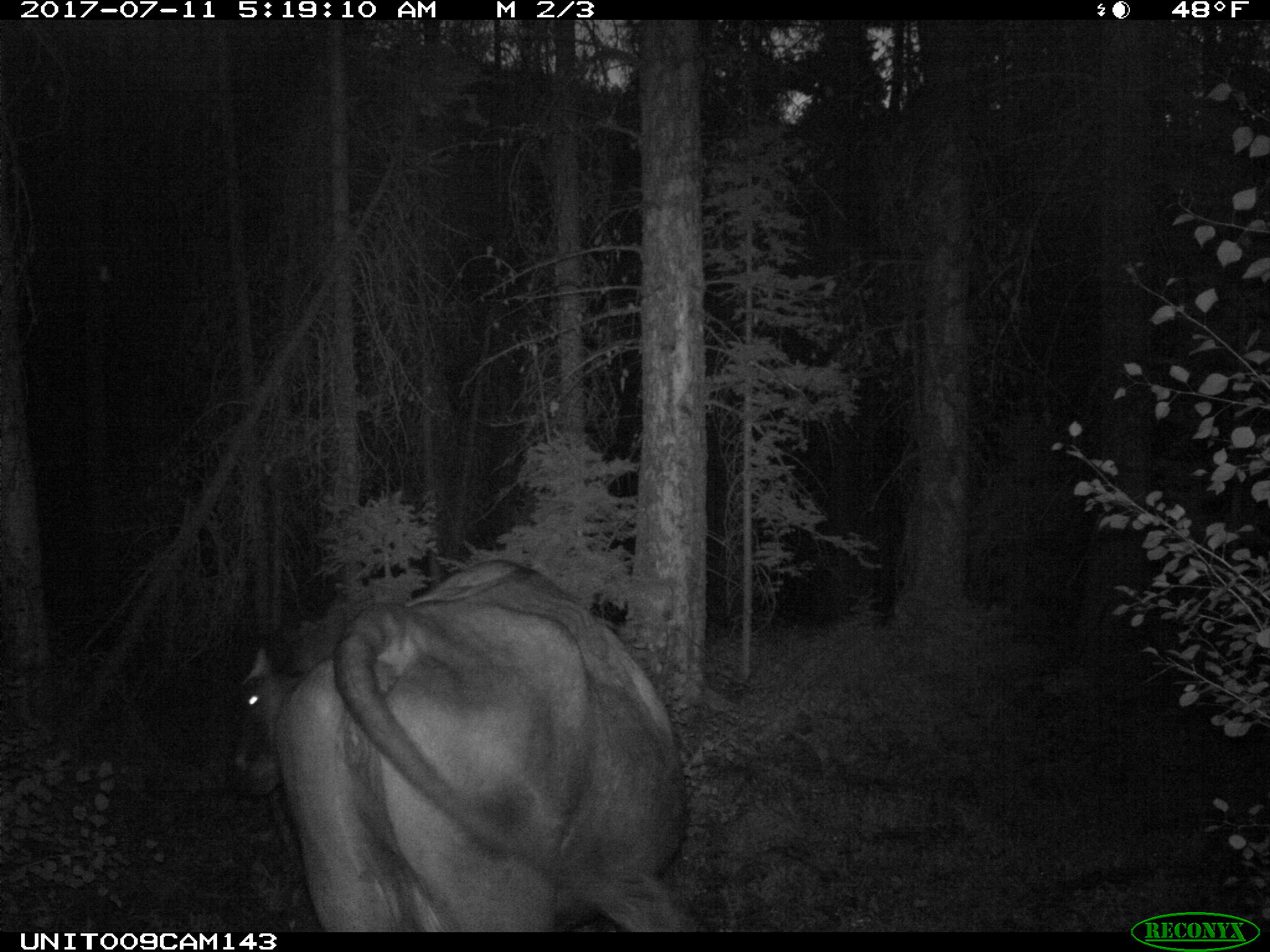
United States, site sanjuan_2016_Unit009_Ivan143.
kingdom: Animalia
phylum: Chordata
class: Mammalia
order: Artiodactyla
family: Bovidae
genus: Bos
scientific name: Bos taurus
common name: domestic cow